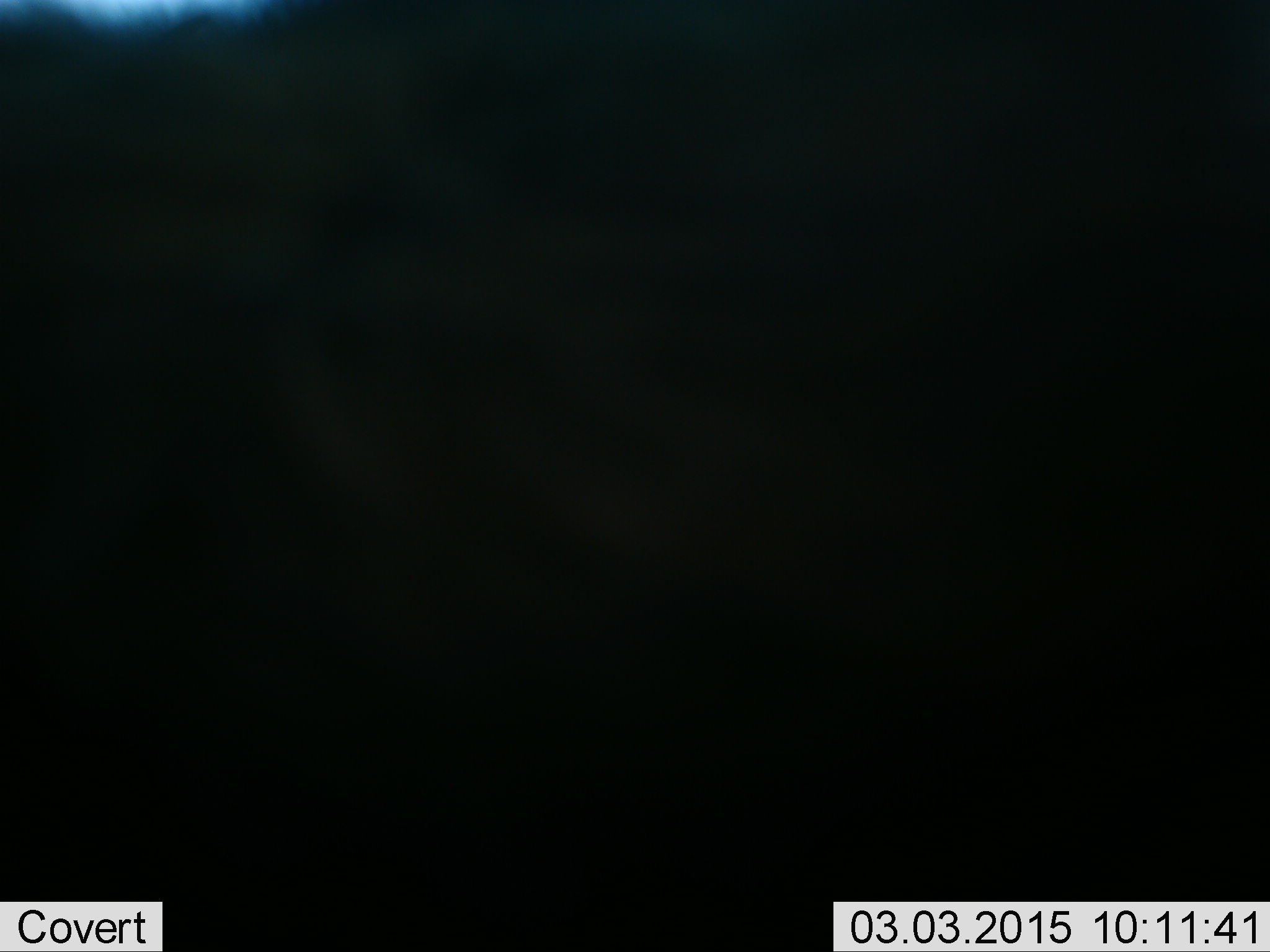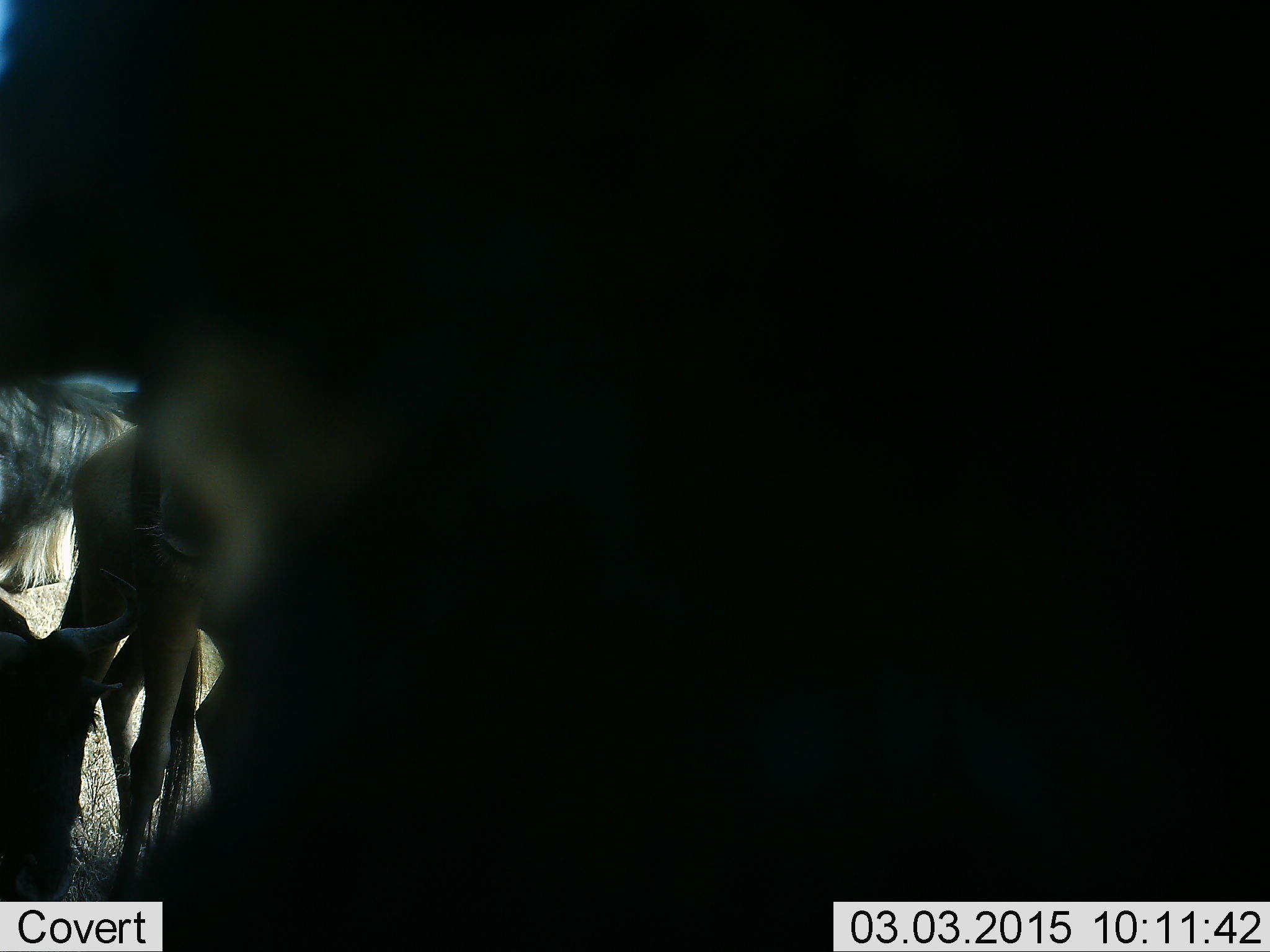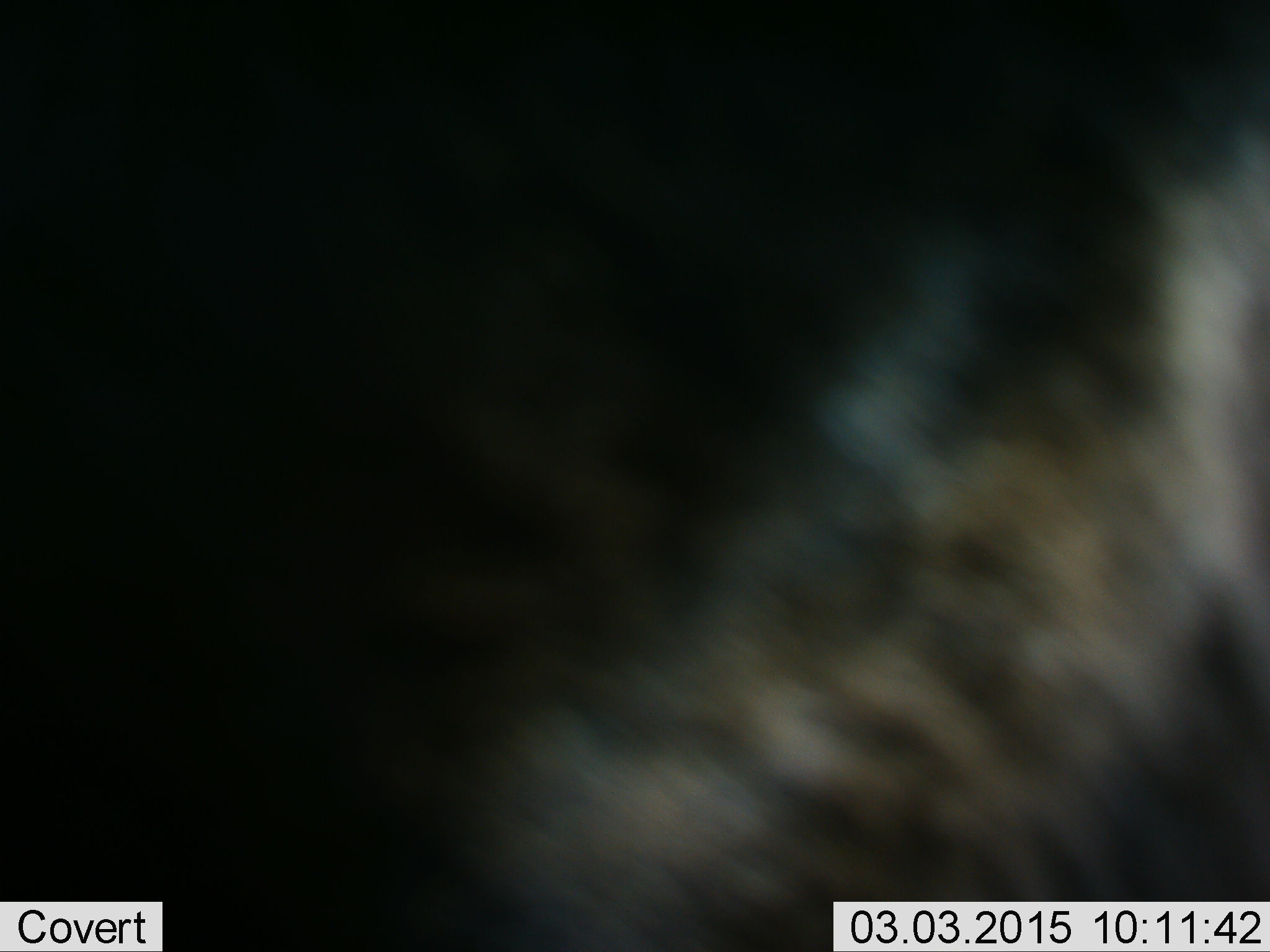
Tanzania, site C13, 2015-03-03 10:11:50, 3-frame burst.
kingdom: Animalia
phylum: Chordata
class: Mammalia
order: Artiodactyla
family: Bovidae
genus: Connochaetes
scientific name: Connochaetes taurinus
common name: blue wildebeest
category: wildebeest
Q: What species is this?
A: Wildebeest (blue wildebeest) (Connochaetes taurinus).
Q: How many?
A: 4.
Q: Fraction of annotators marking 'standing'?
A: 90%.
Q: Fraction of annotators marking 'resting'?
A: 10%.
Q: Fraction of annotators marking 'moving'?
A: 40%.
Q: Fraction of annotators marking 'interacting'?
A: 0%.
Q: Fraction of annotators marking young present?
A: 0%.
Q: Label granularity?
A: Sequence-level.